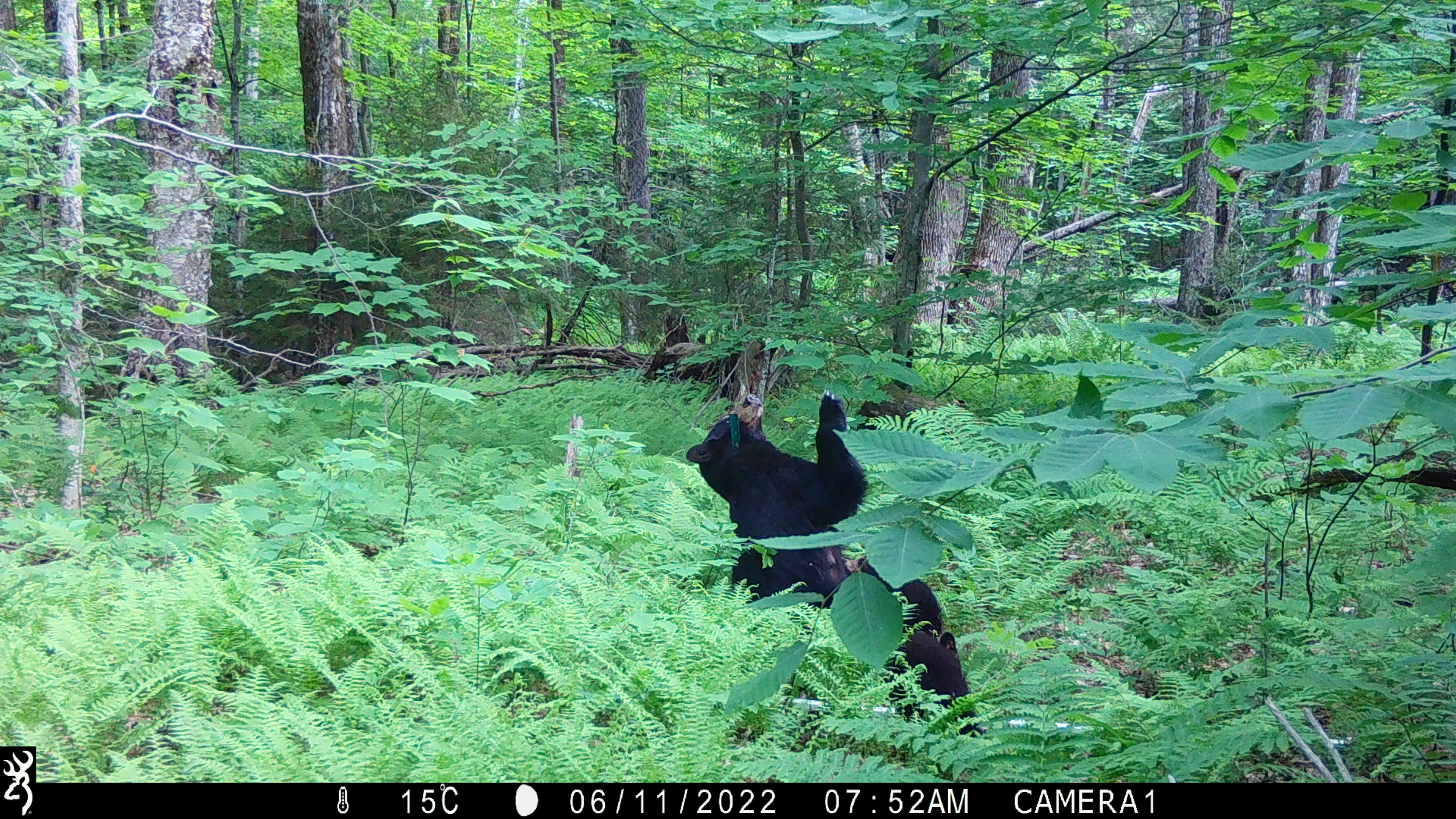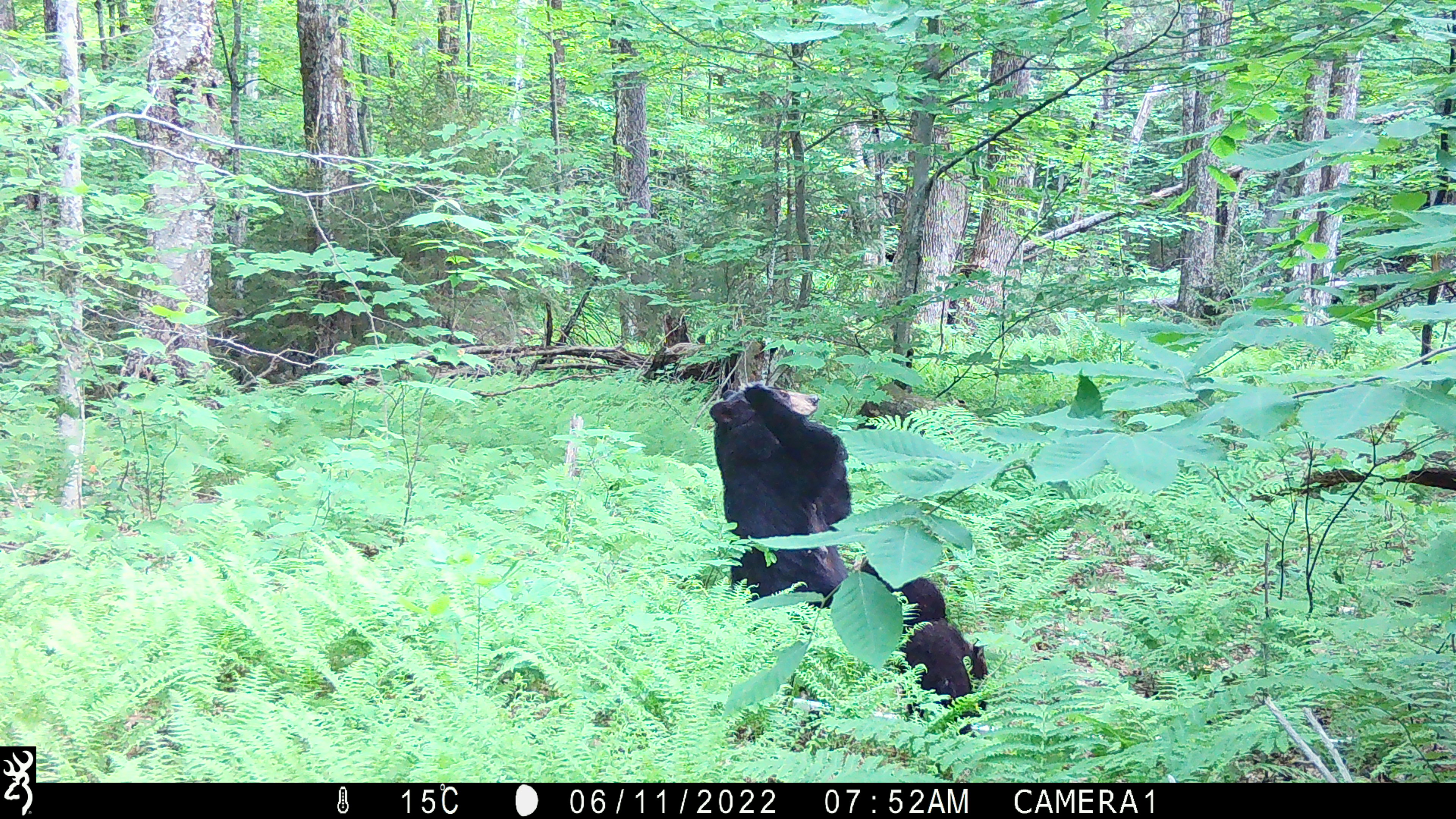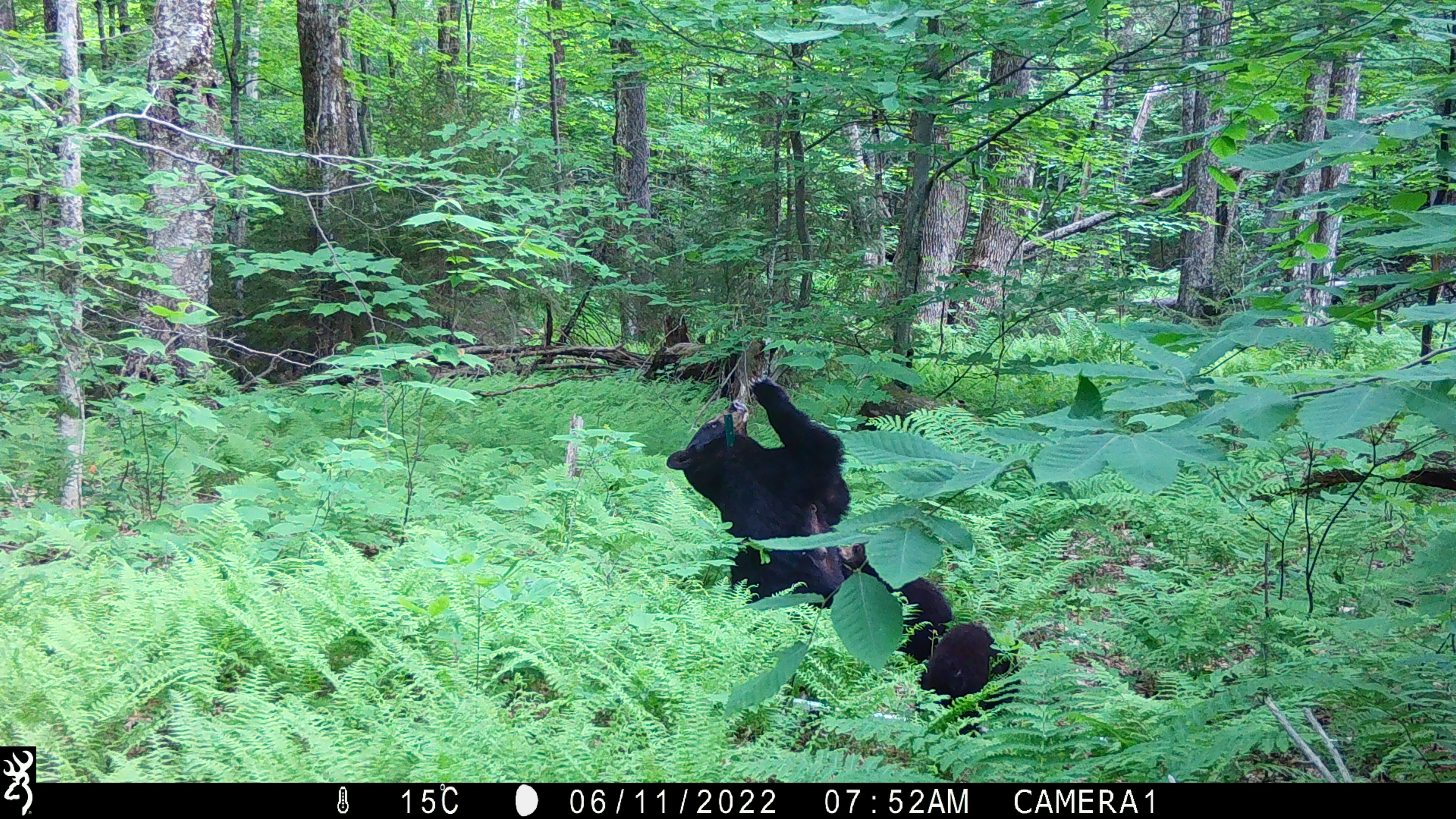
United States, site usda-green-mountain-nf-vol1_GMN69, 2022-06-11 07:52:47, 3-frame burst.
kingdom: Animalia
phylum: Chordata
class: Mammalia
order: Carnivora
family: Ursidae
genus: Ursus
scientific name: Ursus americanus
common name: black bear